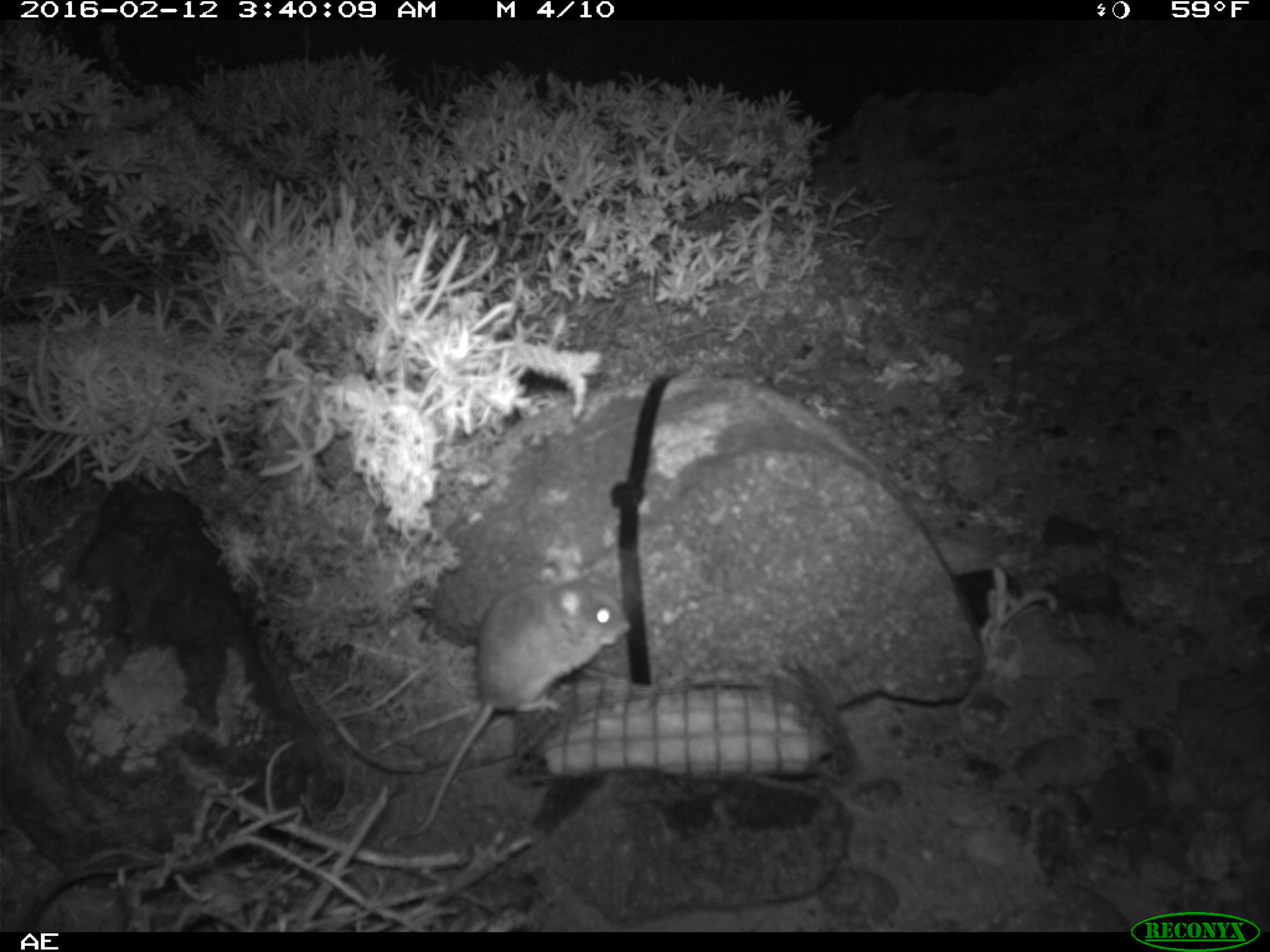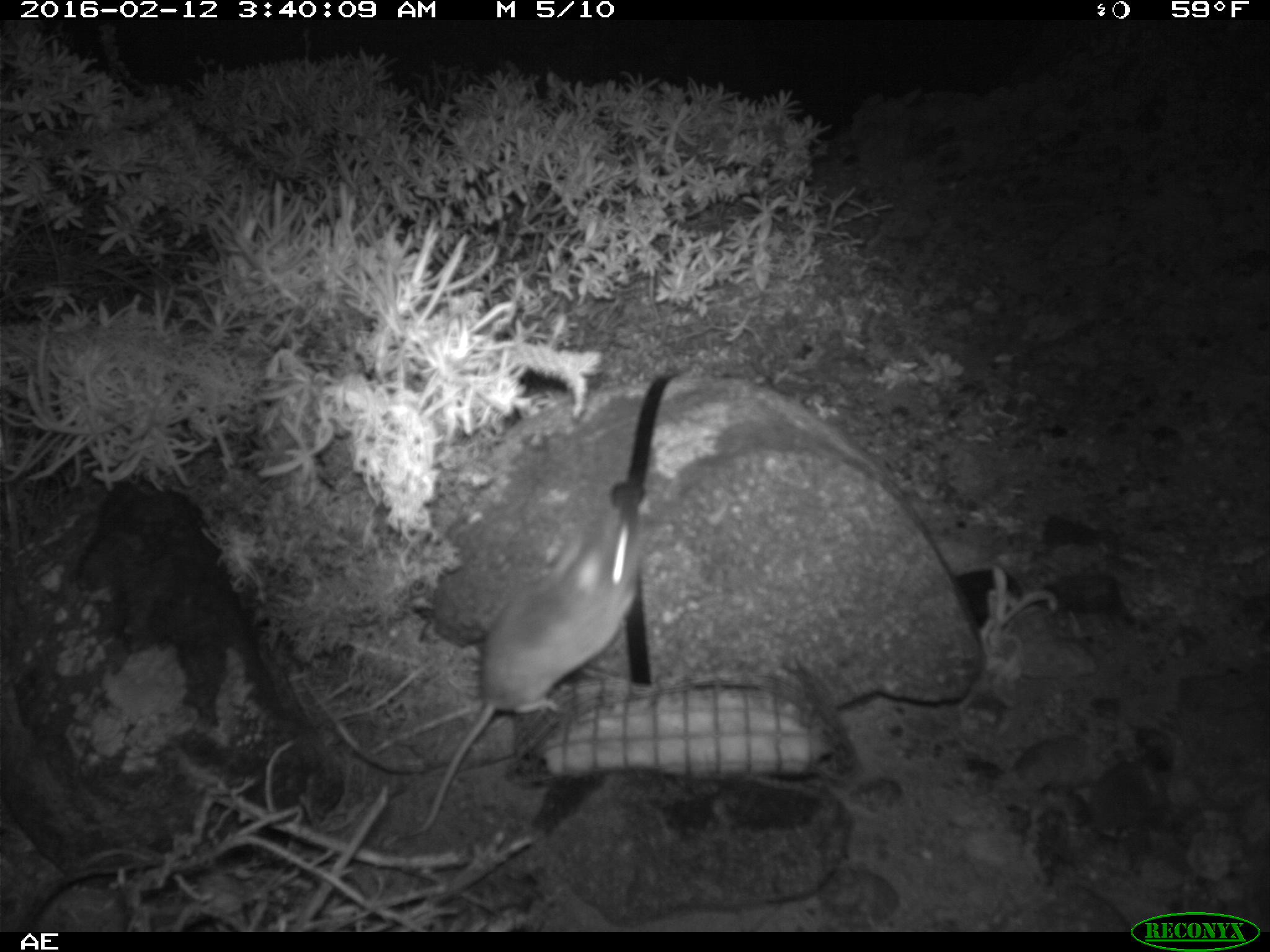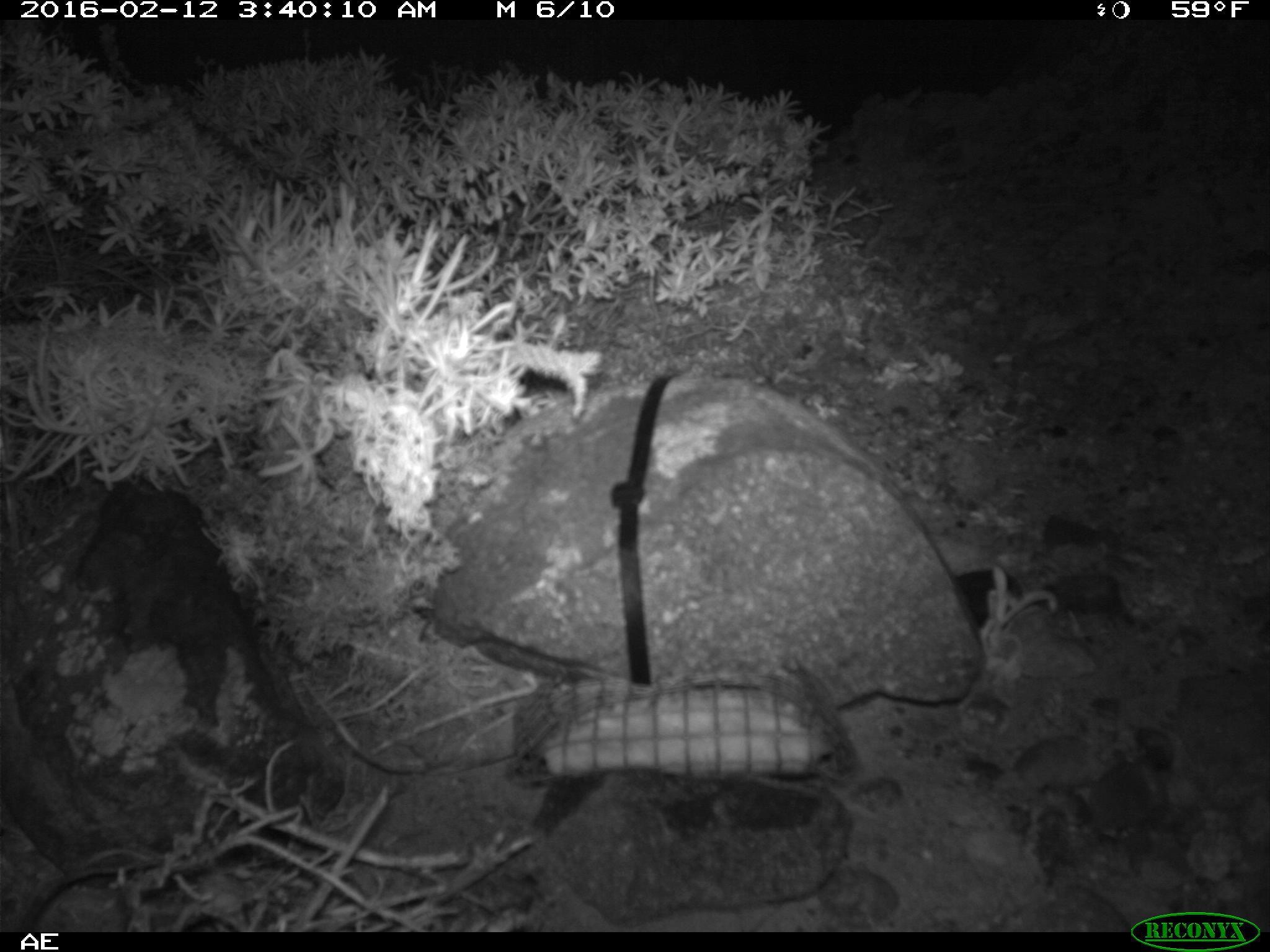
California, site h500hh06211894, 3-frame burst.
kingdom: Animalia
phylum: Chordata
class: Mammalia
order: Rodentia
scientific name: Rodentia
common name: rodent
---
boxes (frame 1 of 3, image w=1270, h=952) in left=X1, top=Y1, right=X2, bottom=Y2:
rodent: left=385, top=556, right=631, bottom=846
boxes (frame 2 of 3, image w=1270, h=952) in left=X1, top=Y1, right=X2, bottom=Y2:
rodent: left=404, top=509, right=646, bottom=836